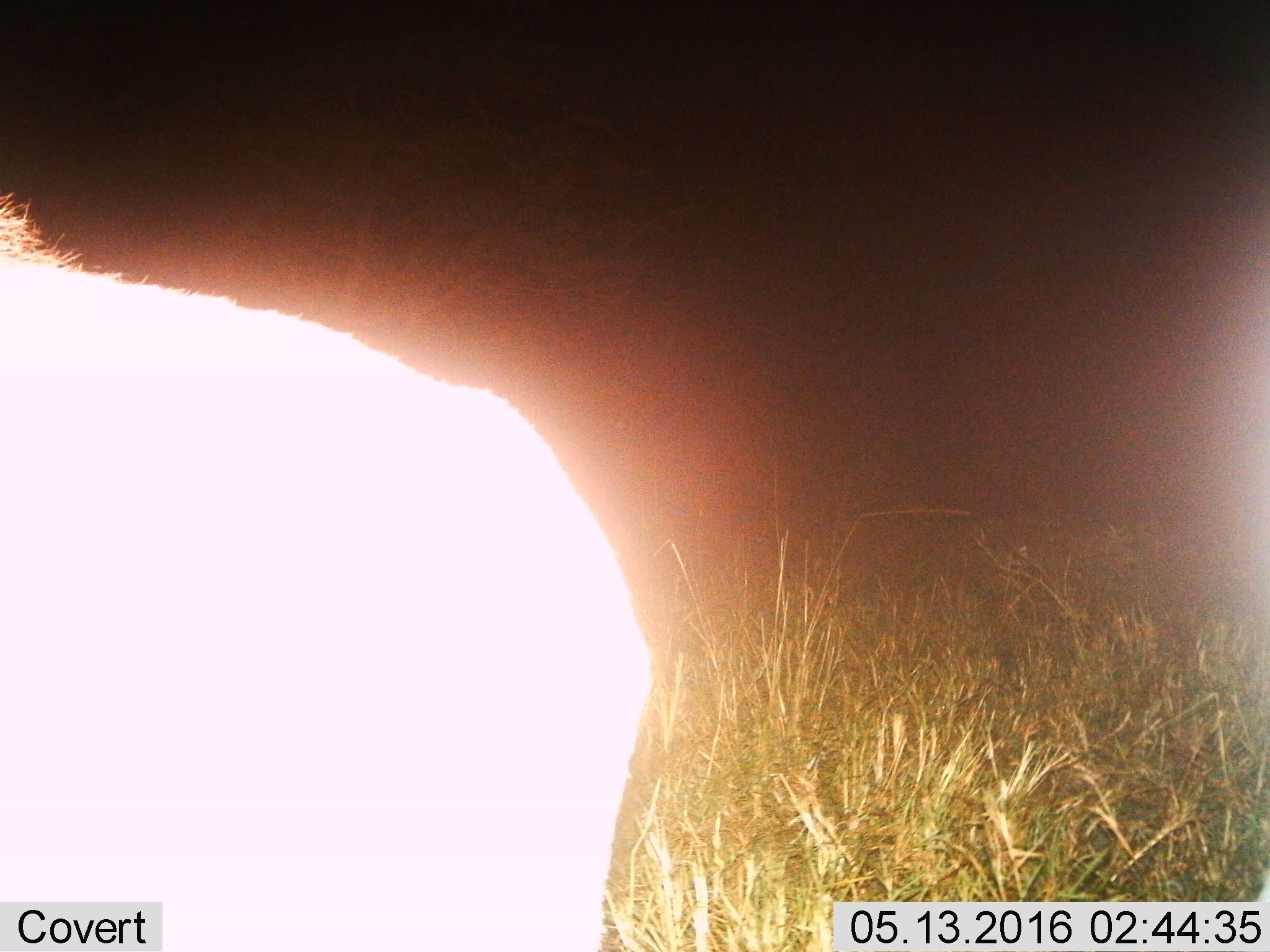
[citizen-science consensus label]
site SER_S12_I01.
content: unidentified animal